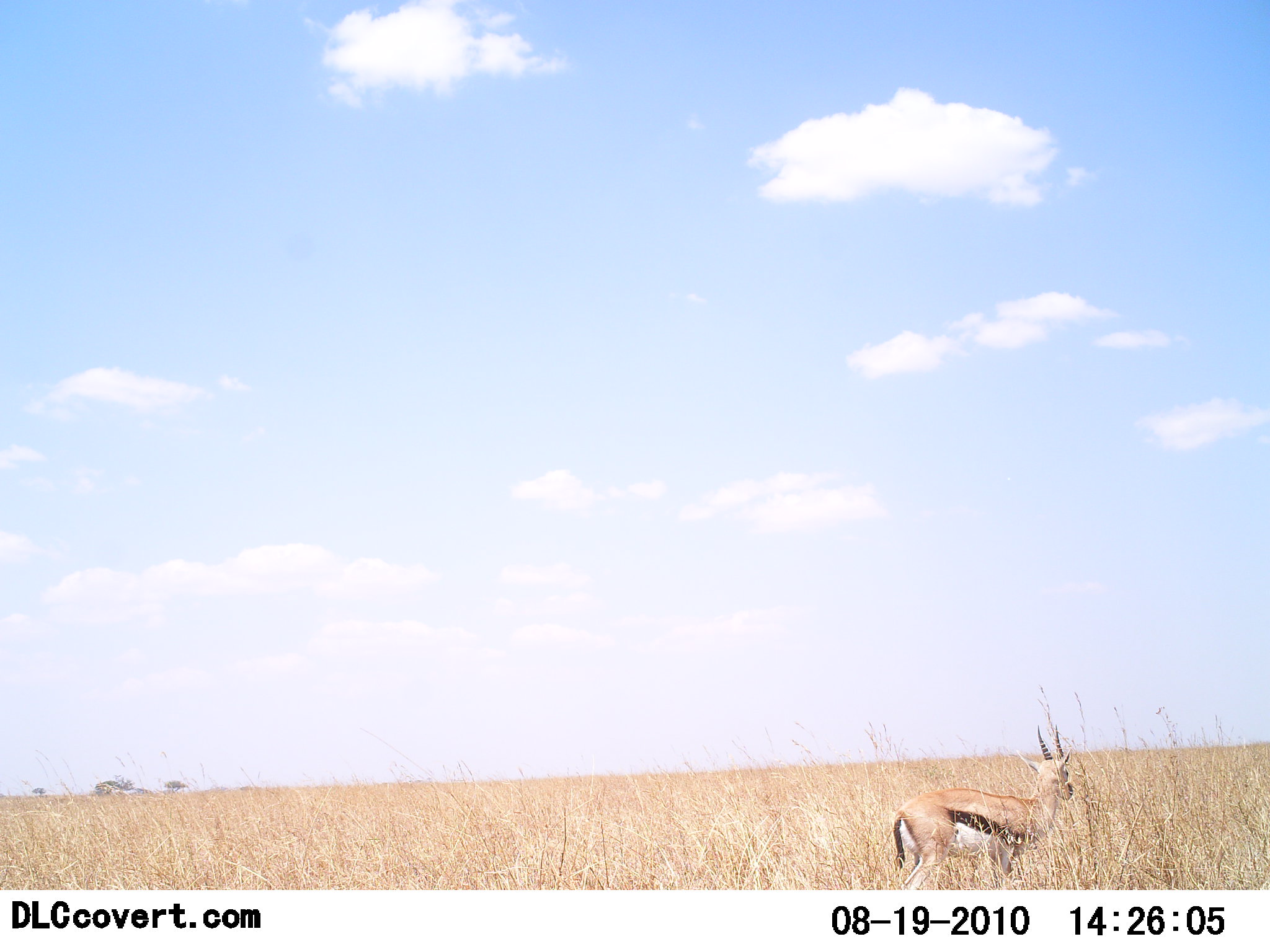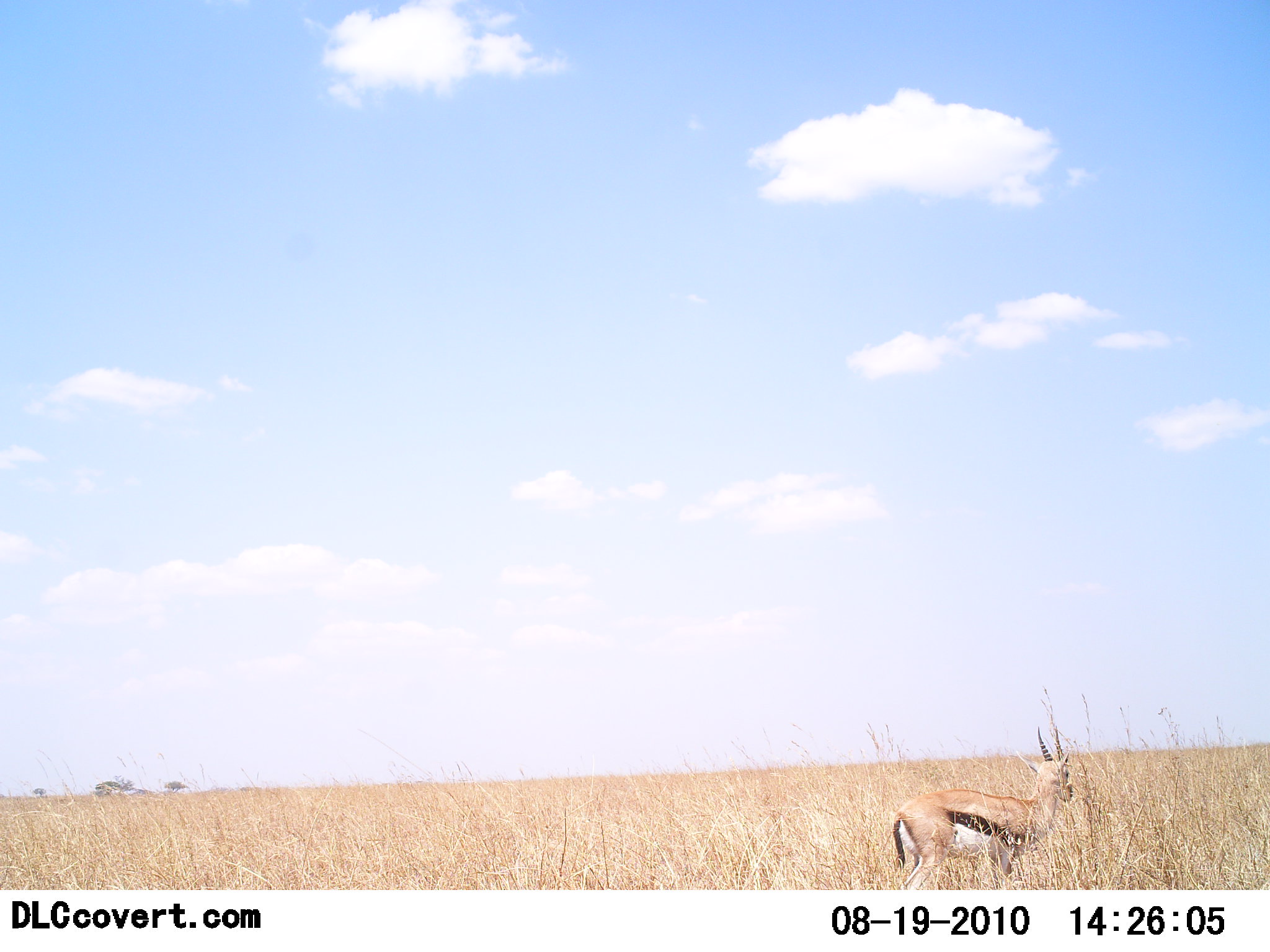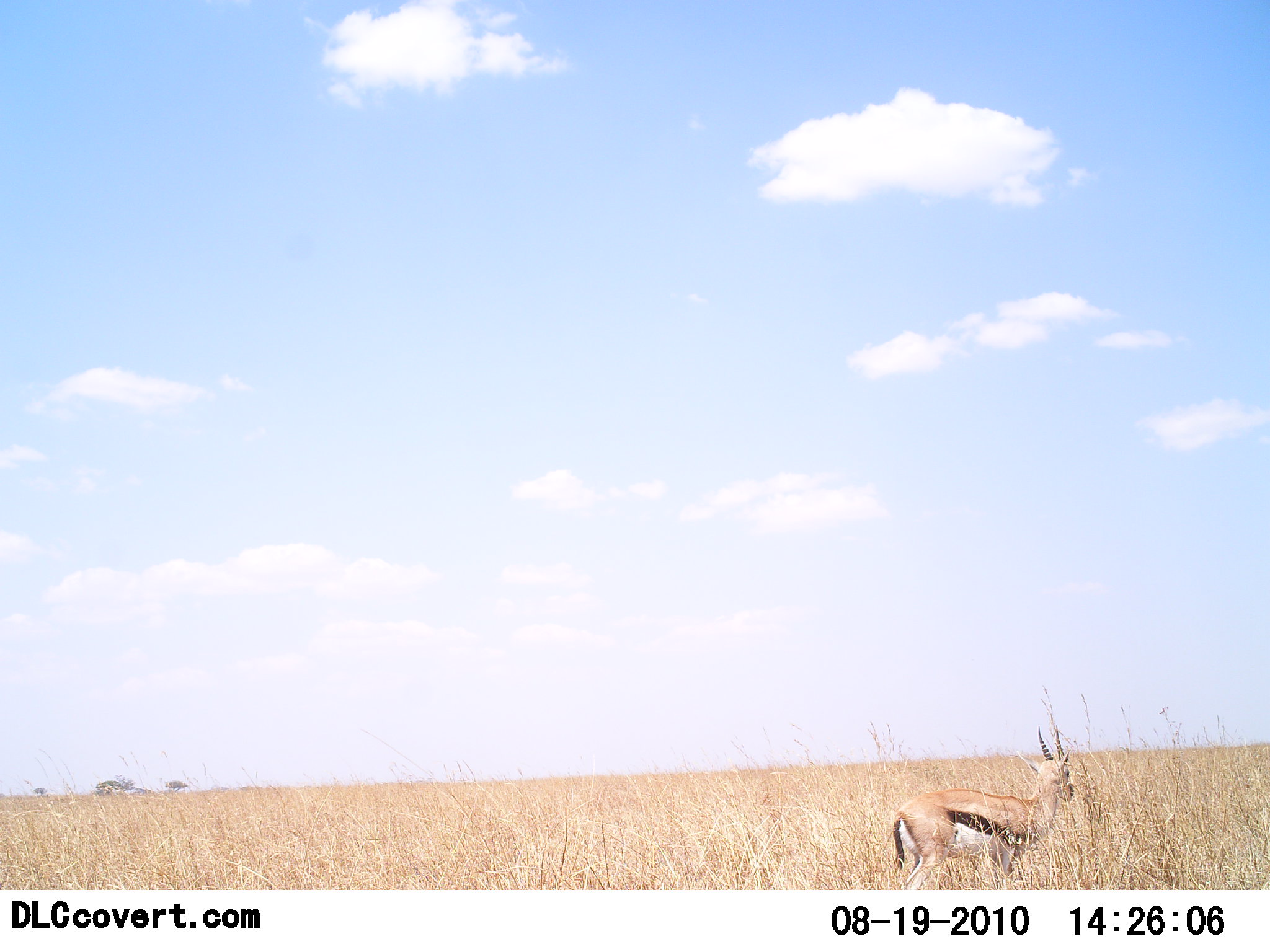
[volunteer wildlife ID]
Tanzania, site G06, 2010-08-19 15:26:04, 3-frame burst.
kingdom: Animalia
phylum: Chordata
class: Mammalia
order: Artiodactyla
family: Bovidae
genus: Eudorcas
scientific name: Eudorcas thomsonii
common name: thomson's gazelle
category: gazellethomsons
Gazellethomsons (thomson's gazelle) (Eudorcas thomsonii), count 1. Behavior (volunteer vote fractions): standing 100%, resting 0%, moving 0%, interacting 0%. Young present (vote fraction): 0%. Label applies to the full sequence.